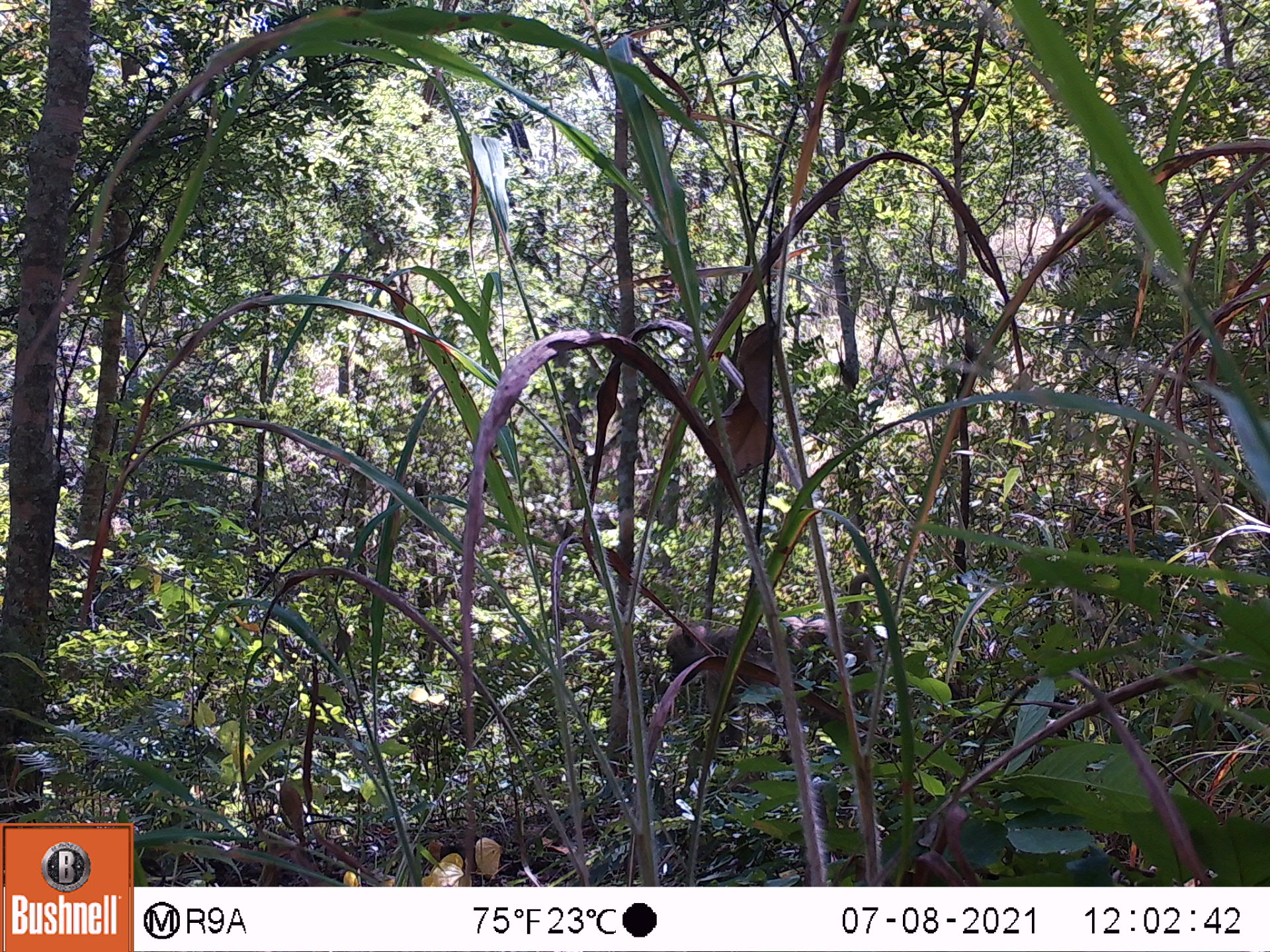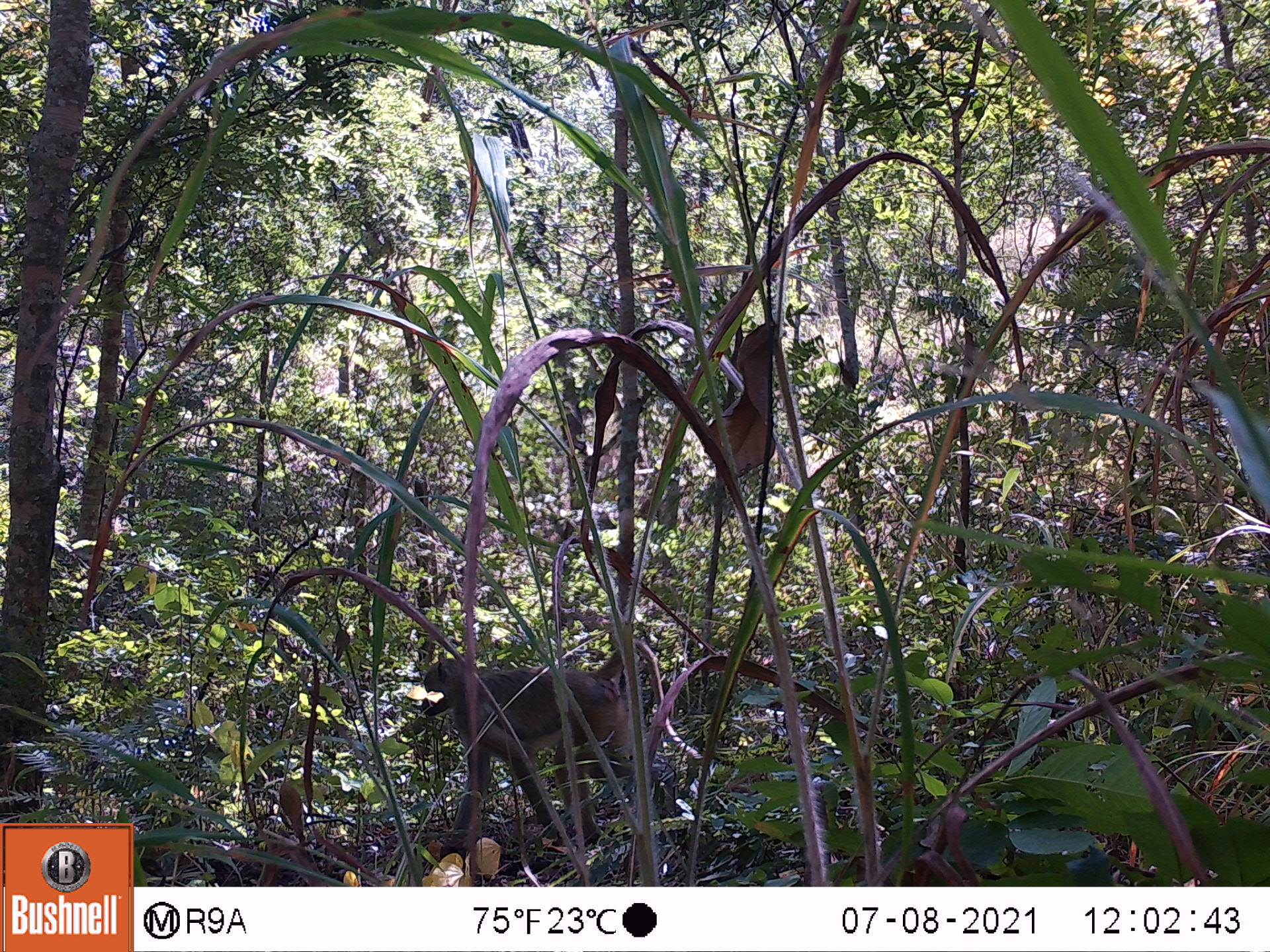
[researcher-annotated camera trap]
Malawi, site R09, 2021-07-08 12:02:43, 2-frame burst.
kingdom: Animalia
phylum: Chordata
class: Mammalia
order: Primates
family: Cercopithecidae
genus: Papio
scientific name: Papio cynocephalus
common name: yellow baboon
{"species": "yellow baboon (Papio cynocephalus)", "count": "1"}